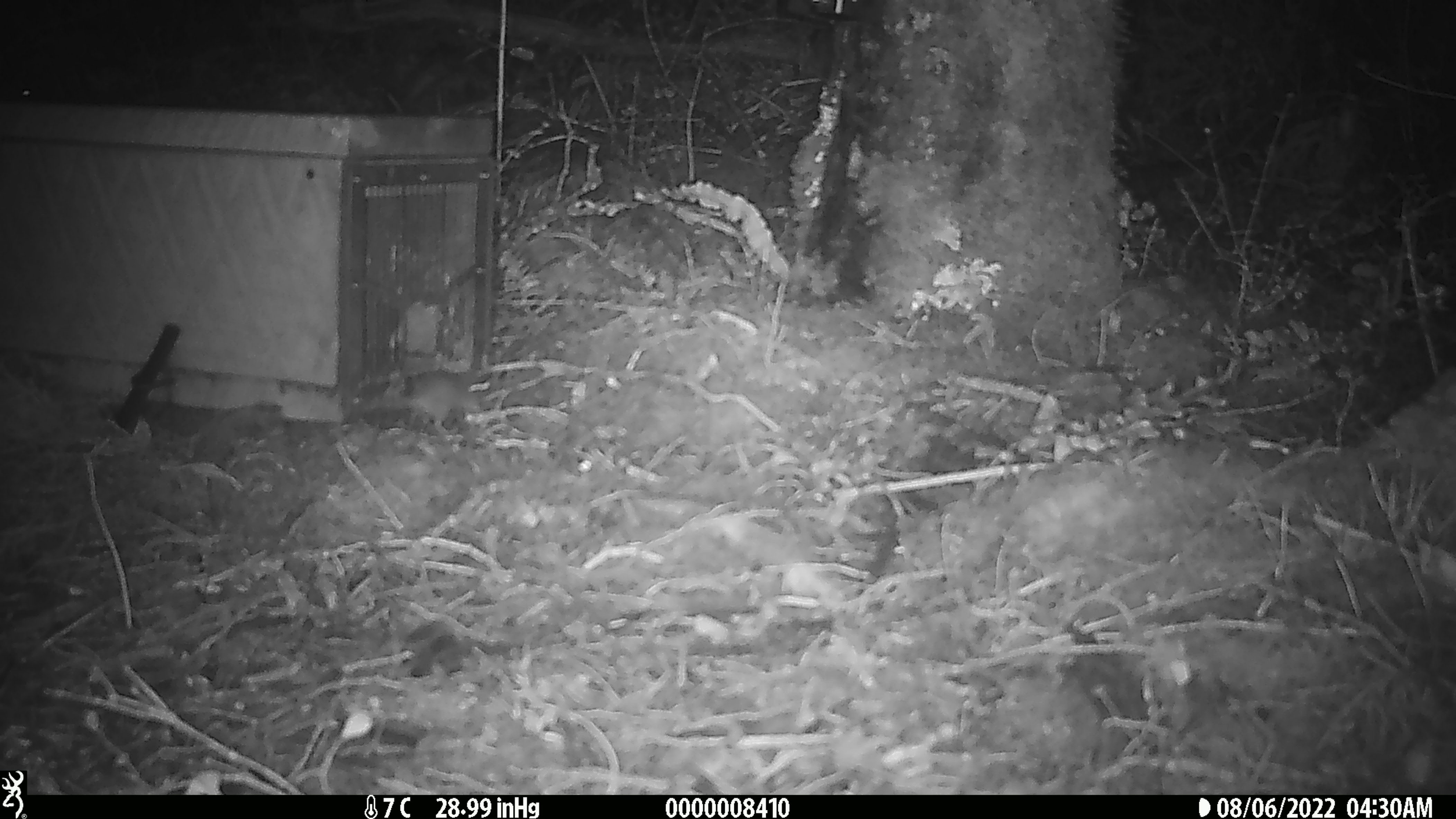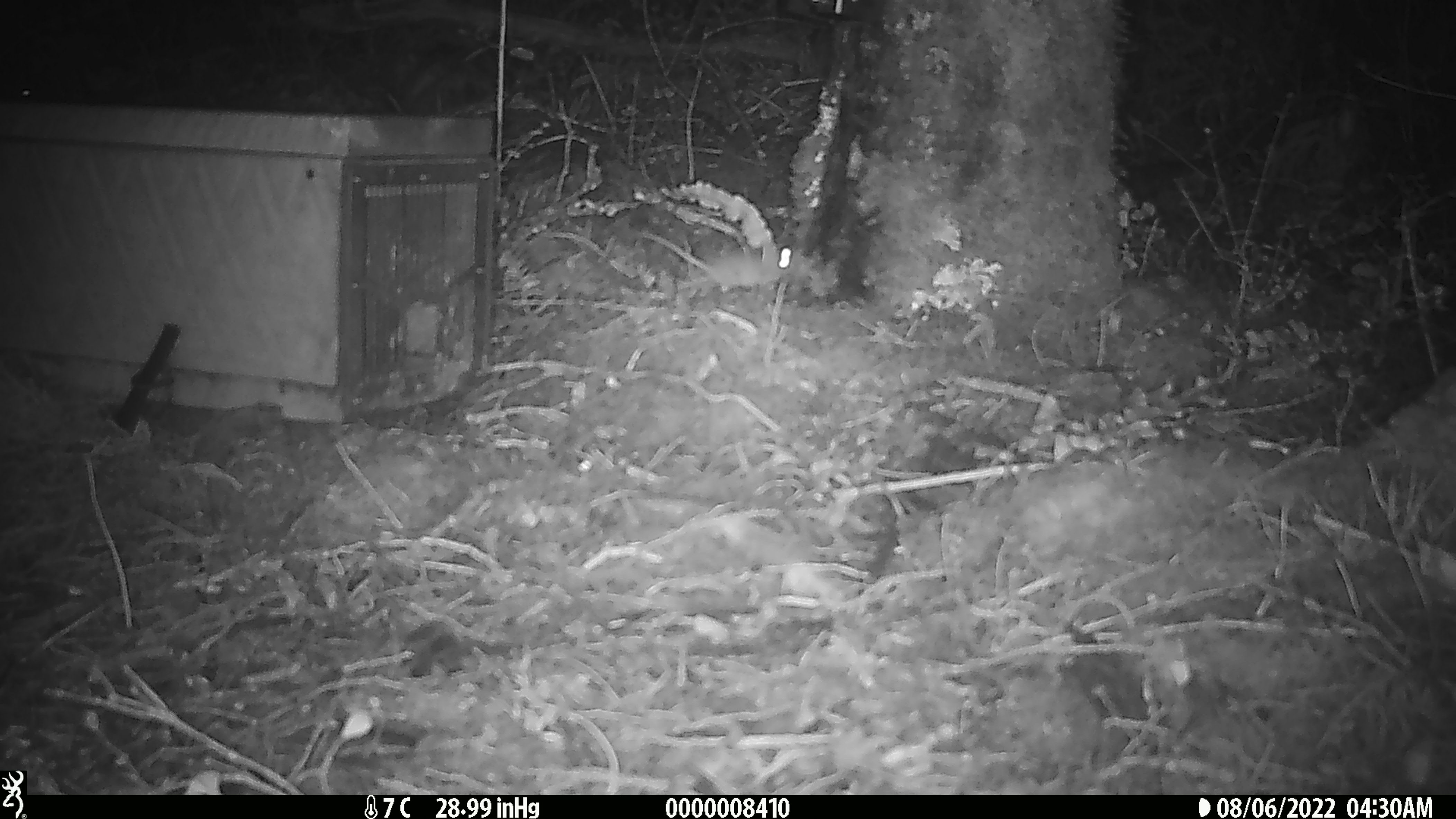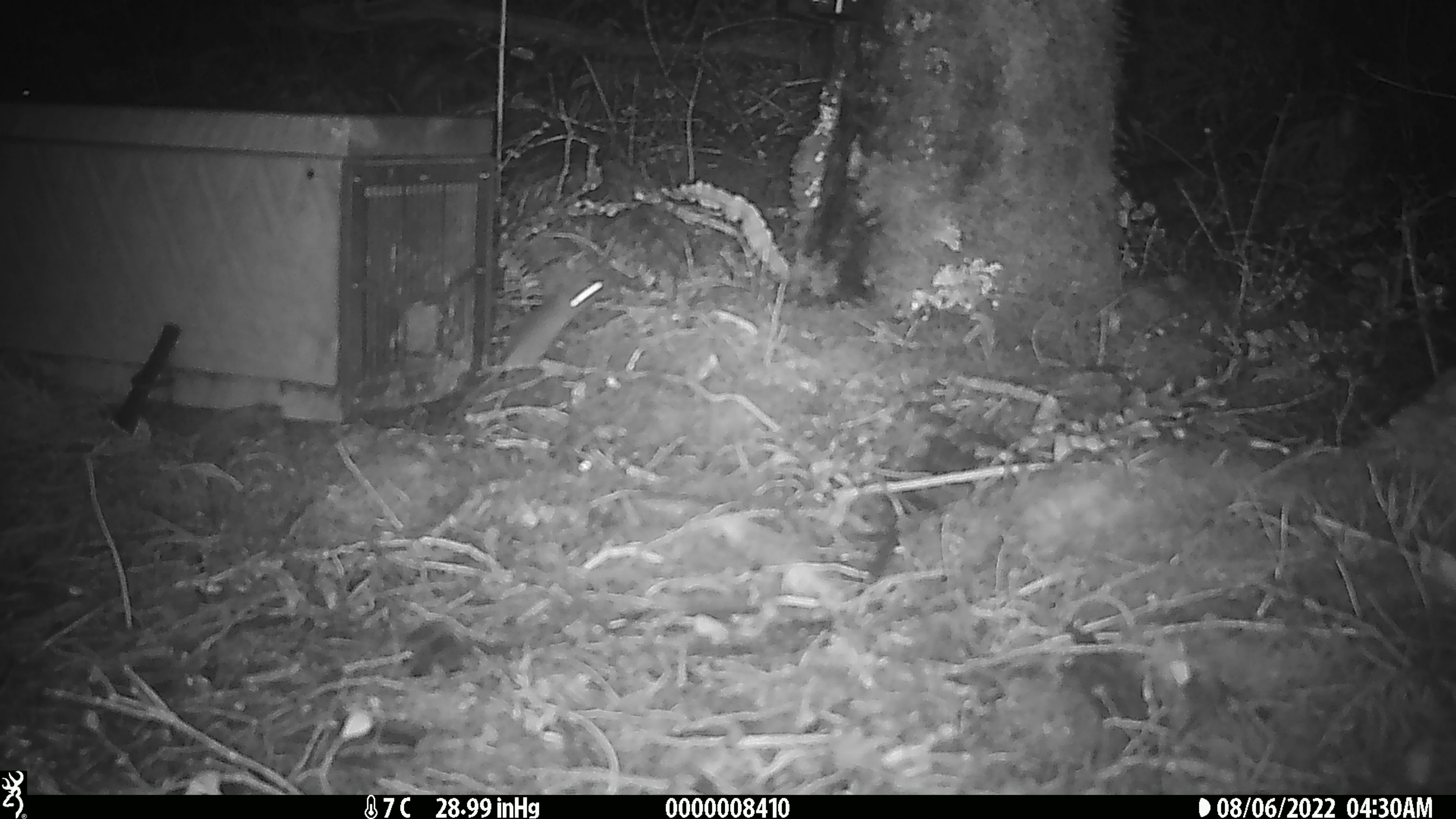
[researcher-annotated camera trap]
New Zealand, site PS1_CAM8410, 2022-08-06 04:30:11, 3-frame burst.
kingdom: Animalia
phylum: Chordata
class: Mammalia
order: Rodentia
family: Muridae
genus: Mus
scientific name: Mus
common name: mouse